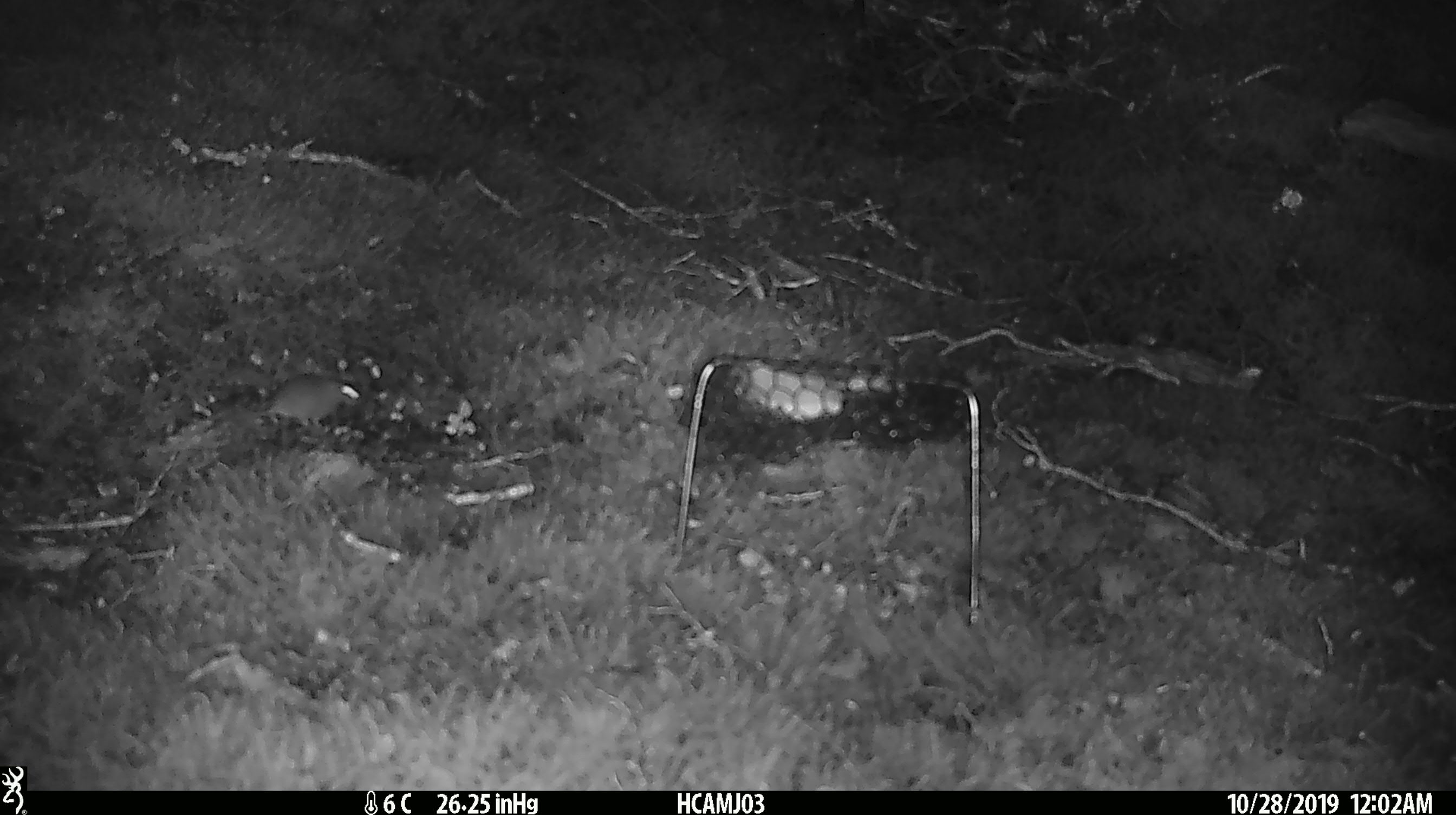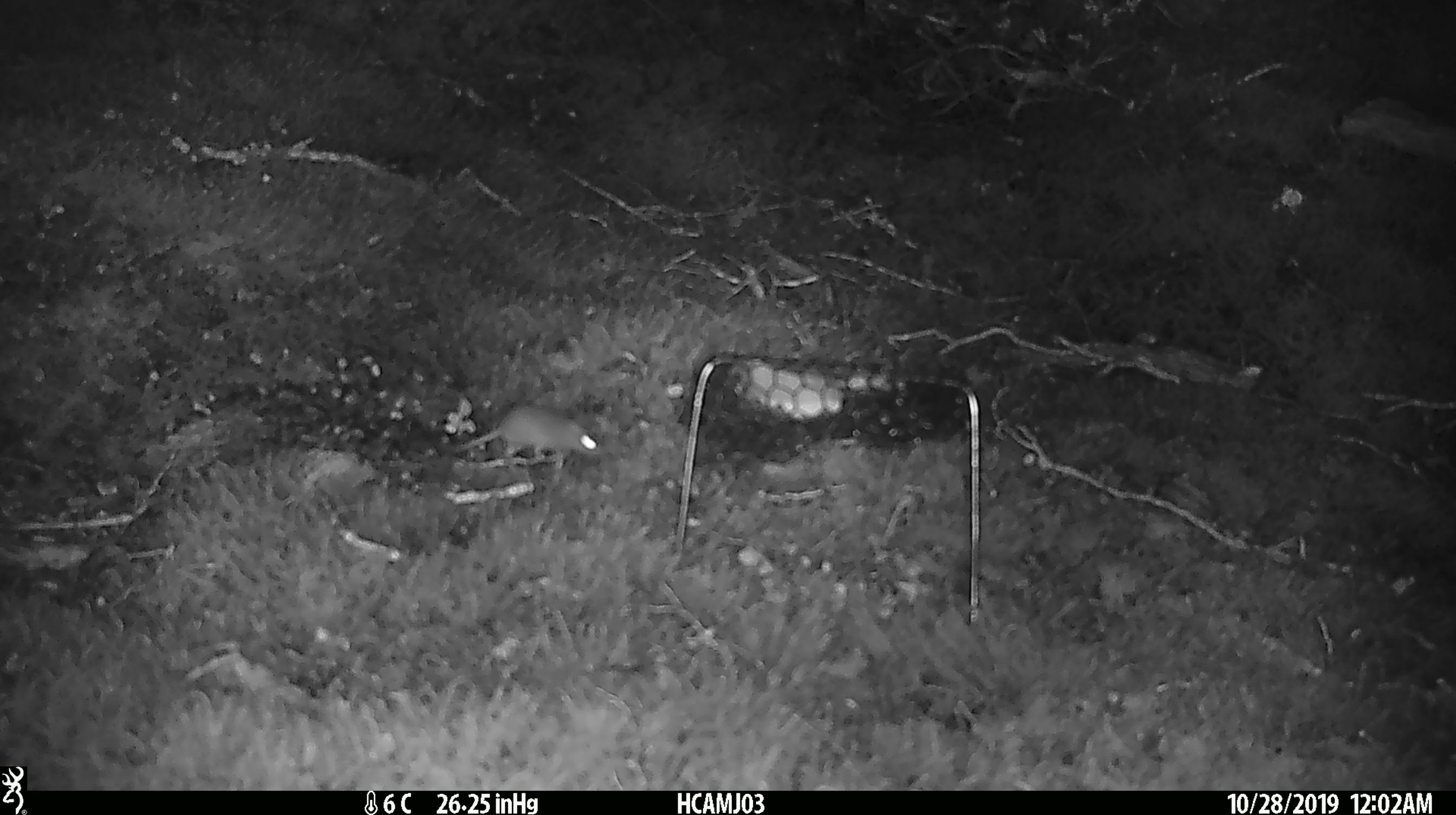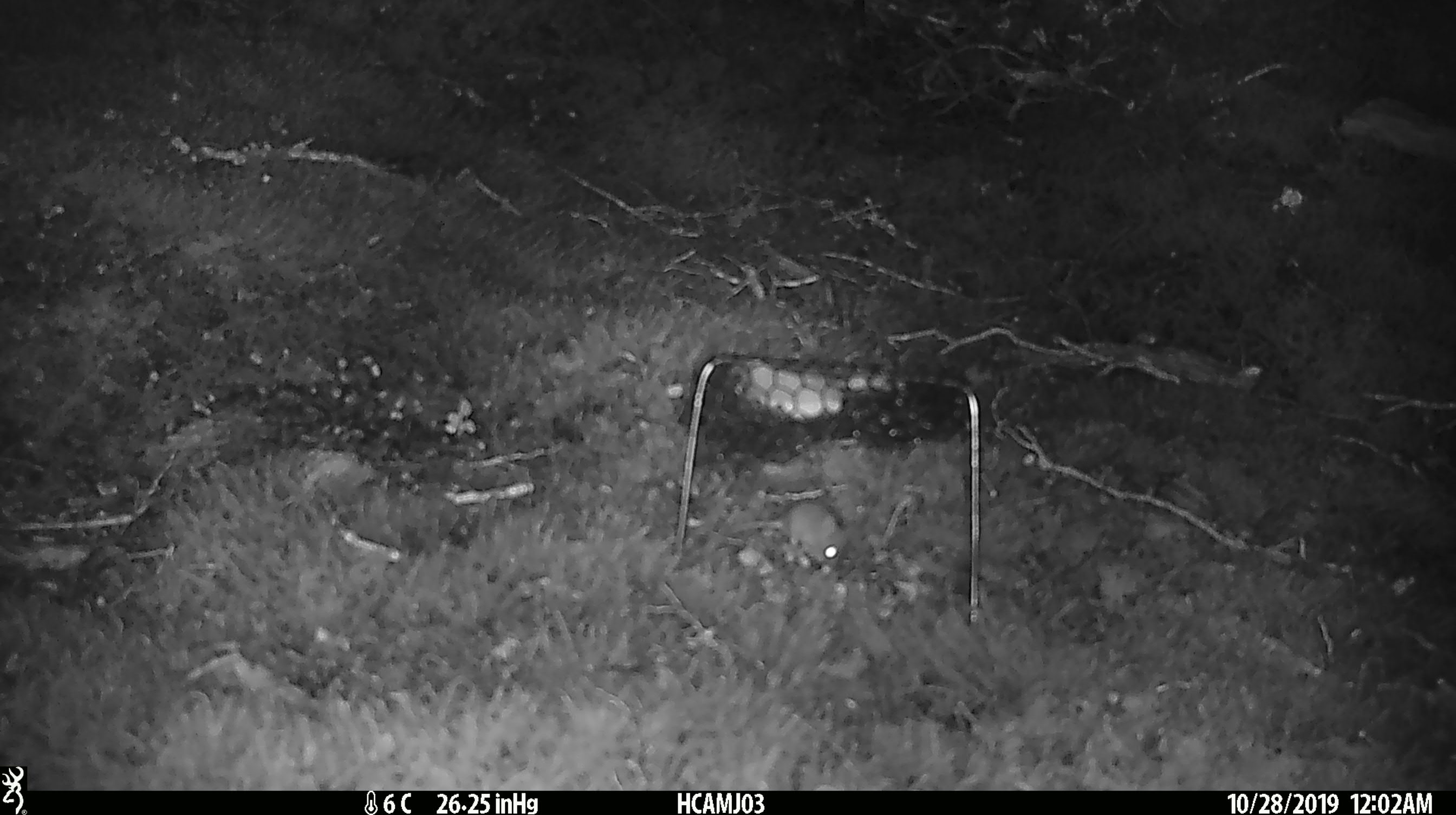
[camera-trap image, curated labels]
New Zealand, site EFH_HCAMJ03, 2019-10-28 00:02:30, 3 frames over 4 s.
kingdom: Animalia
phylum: Chordata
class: Mammalia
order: Rodentia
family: Muridae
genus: Mus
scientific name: Mus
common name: mouse